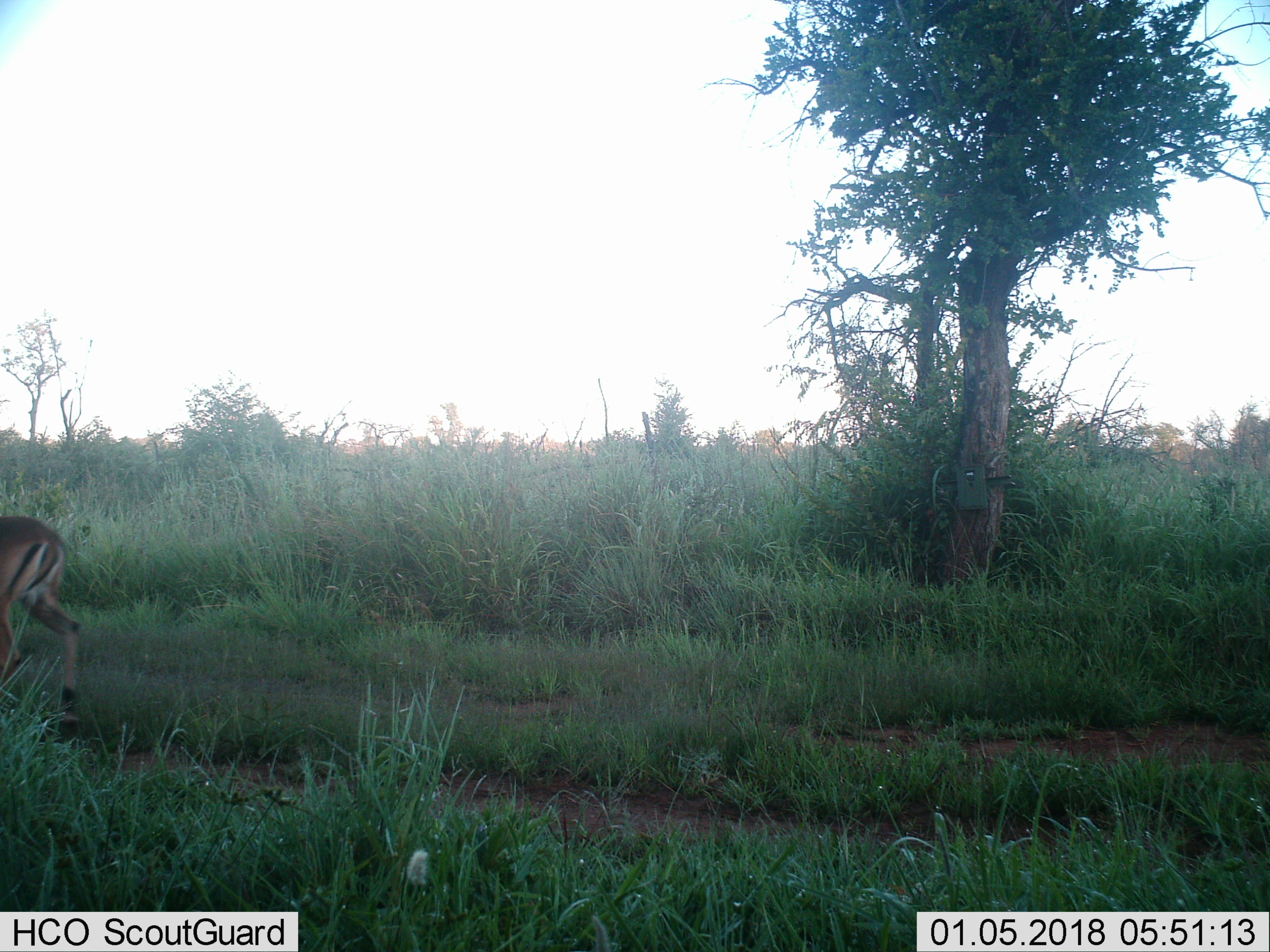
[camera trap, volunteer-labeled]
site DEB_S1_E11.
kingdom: Animalia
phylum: Chordata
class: Mammalia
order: Artiodactyla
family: Bovidae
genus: Aepyceros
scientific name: Aepyceros melampus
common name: impala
Impala (Aepyceros melampus), count 1. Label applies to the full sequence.